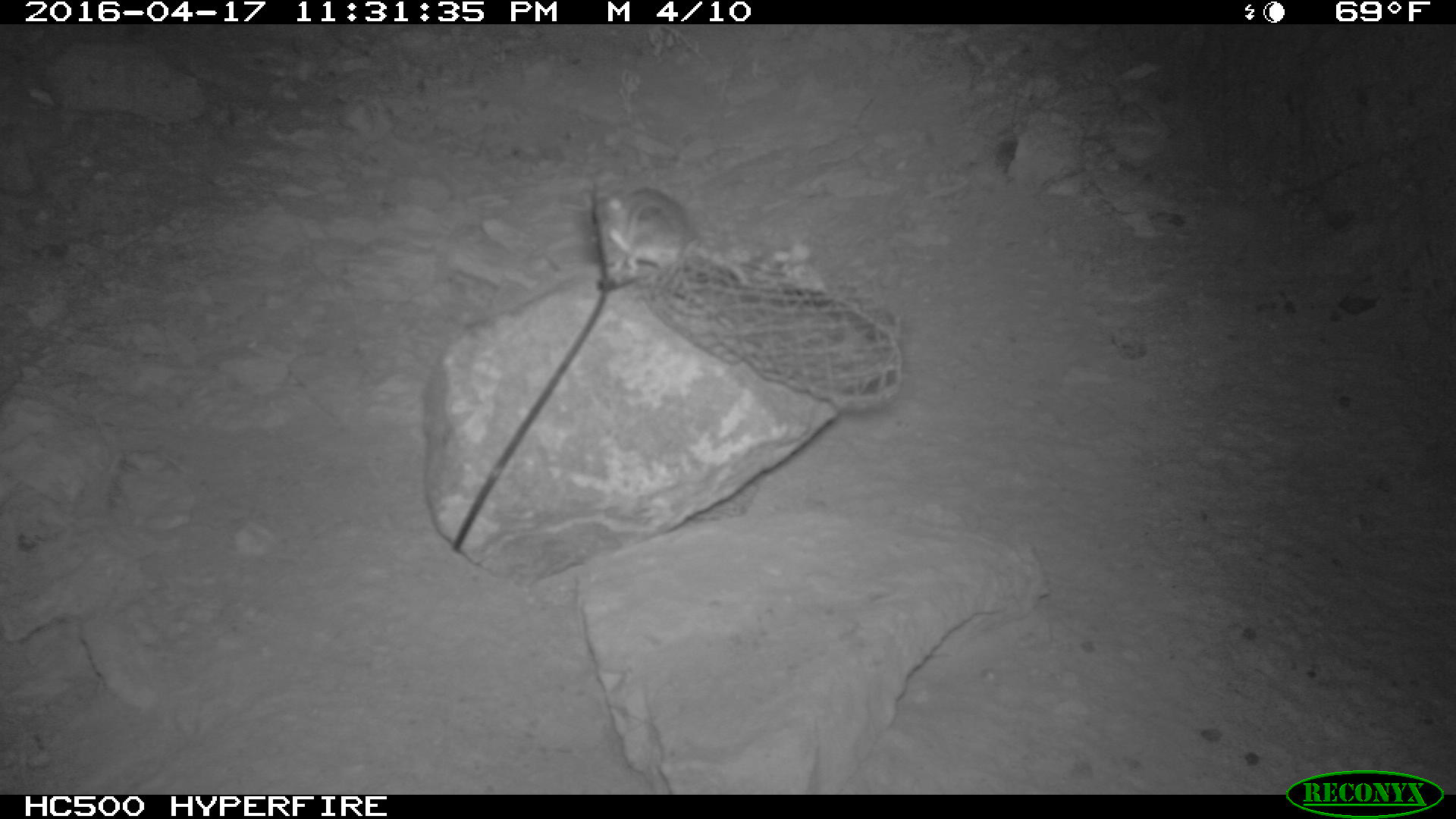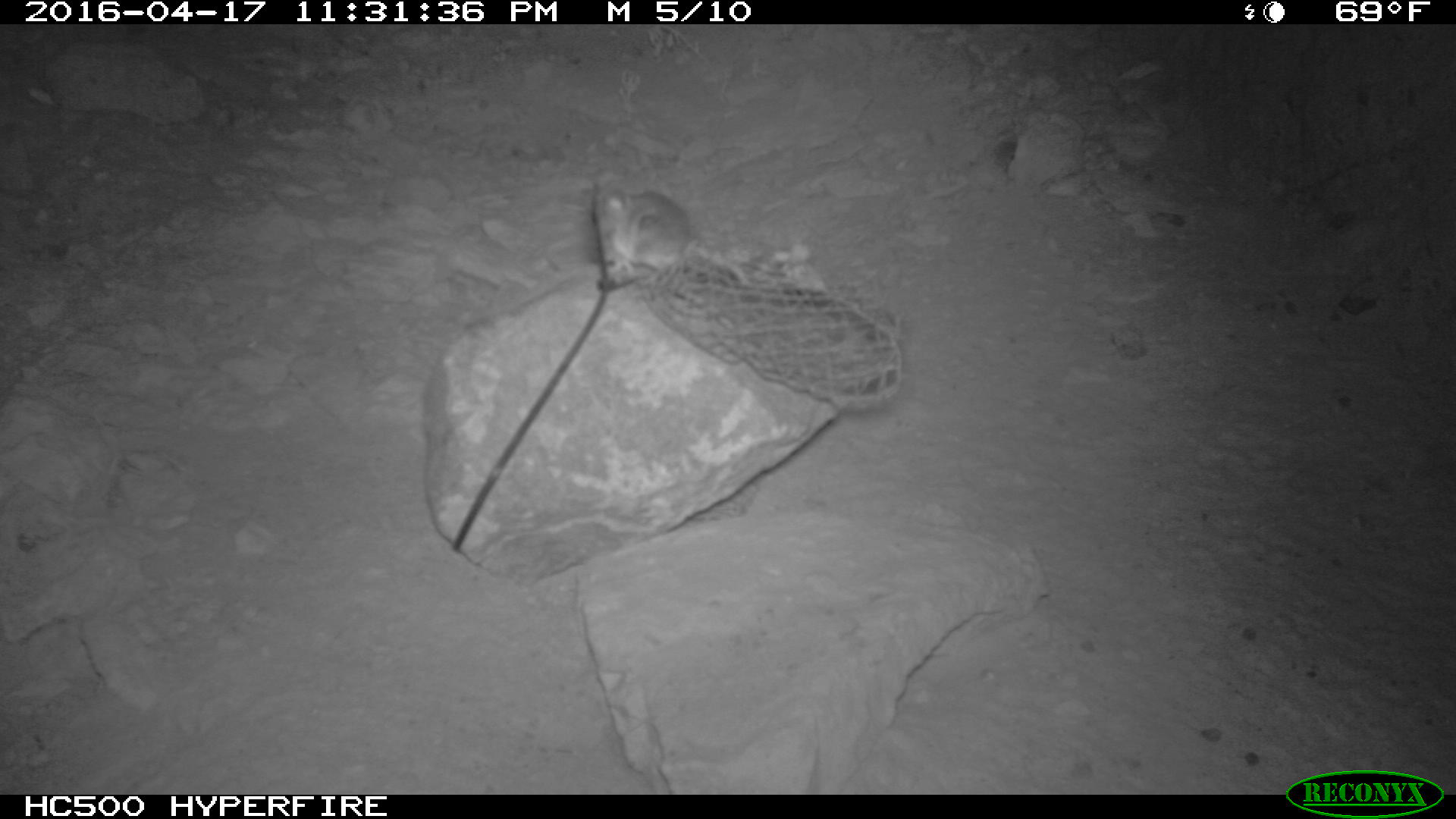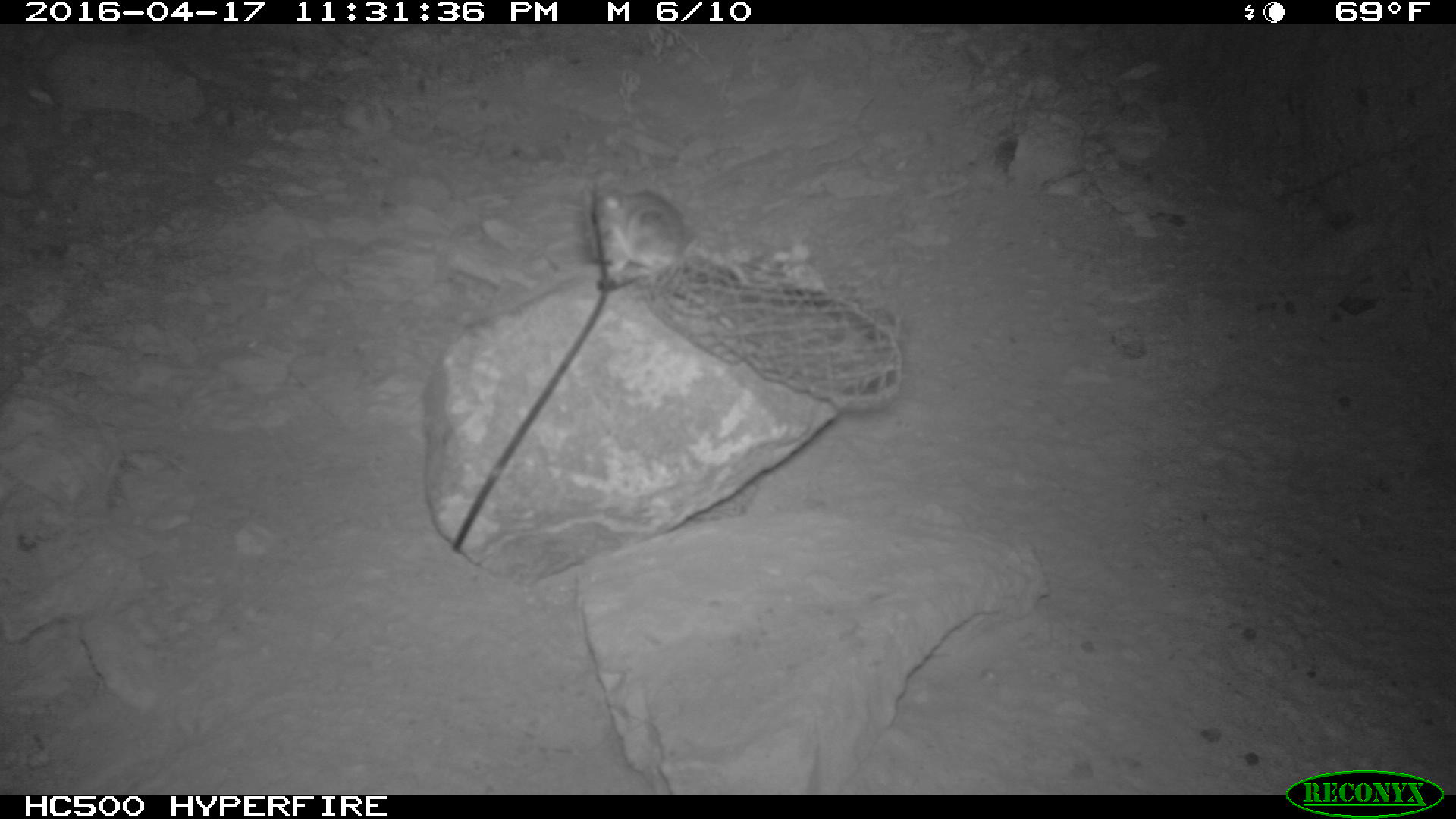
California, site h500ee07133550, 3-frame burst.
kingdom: Animalia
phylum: Chordata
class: Mammalia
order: Rodentia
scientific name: Rodentia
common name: rodent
Rodent (Rodentia).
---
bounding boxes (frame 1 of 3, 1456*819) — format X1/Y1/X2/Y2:
rodent: 603/187/696/281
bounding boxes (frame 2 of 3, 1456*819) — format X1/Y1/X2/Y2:
rodent: 589/189/746/285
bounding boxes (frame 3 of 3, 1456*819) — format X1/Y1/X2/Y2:
rodent: 592/187/693/281